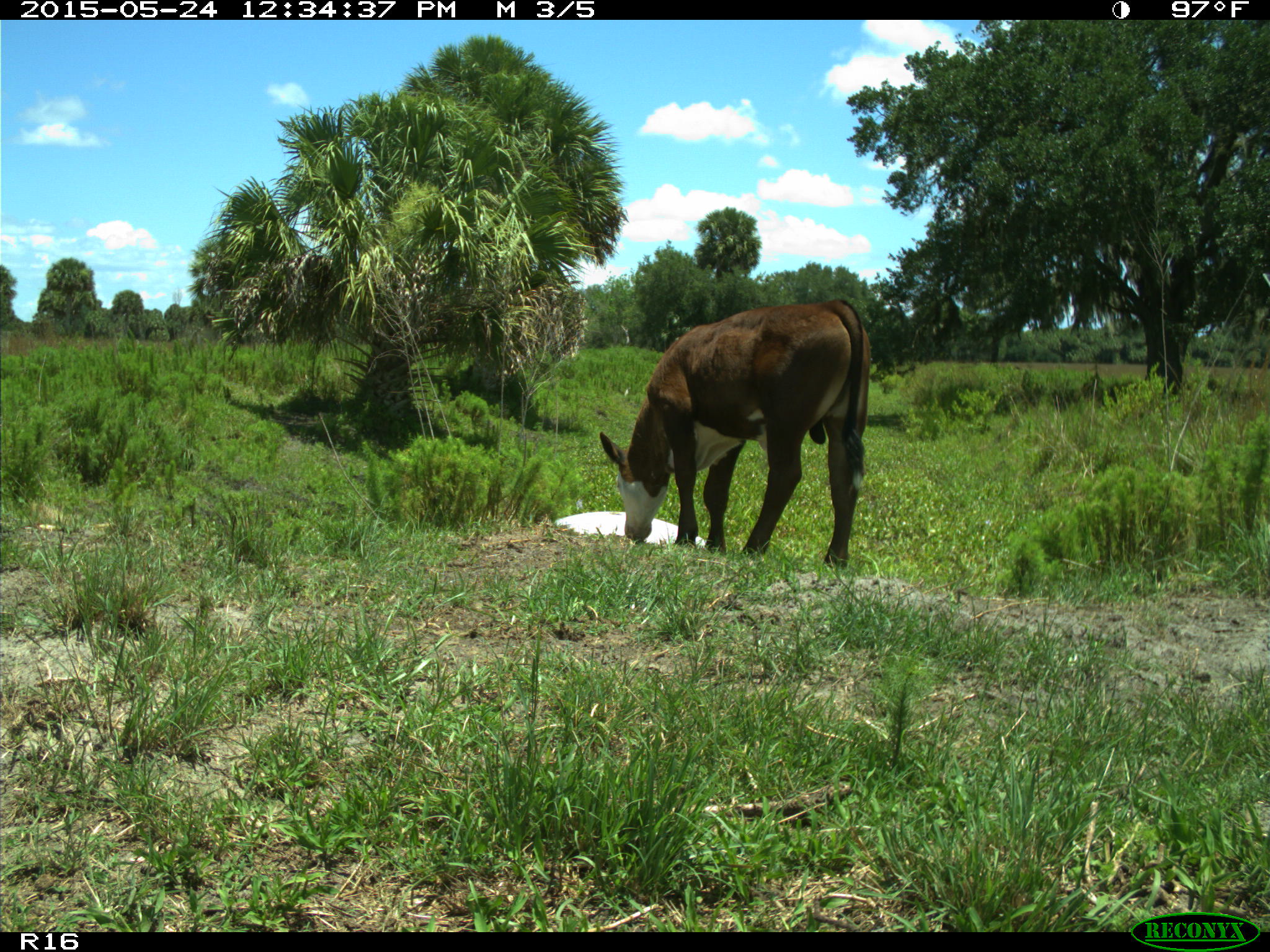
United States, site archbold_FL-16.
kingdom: Animalia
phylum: Chordata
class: Mammalia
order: Artiodactyla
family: Bovidae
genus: Bos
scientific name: Bos taurus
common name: domestic cow